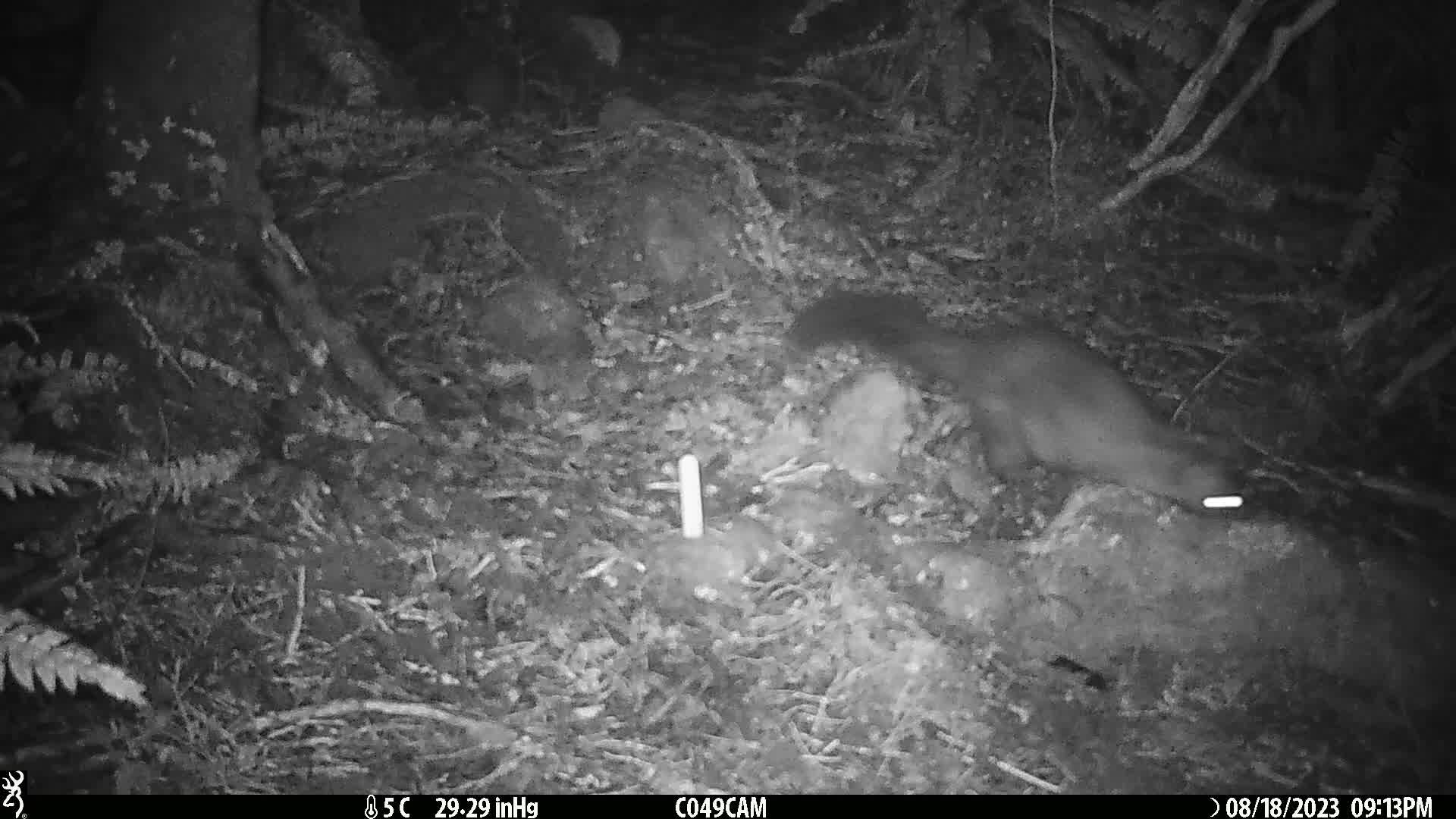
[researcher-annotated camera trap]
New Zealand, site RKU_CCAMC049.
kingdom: Animalia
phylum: Chordata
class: Mammalia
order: Diprotodontia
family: Phalangeridae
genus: Trichosurus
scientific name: Trichosurus vulpecula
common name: common brushtail possum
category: possum